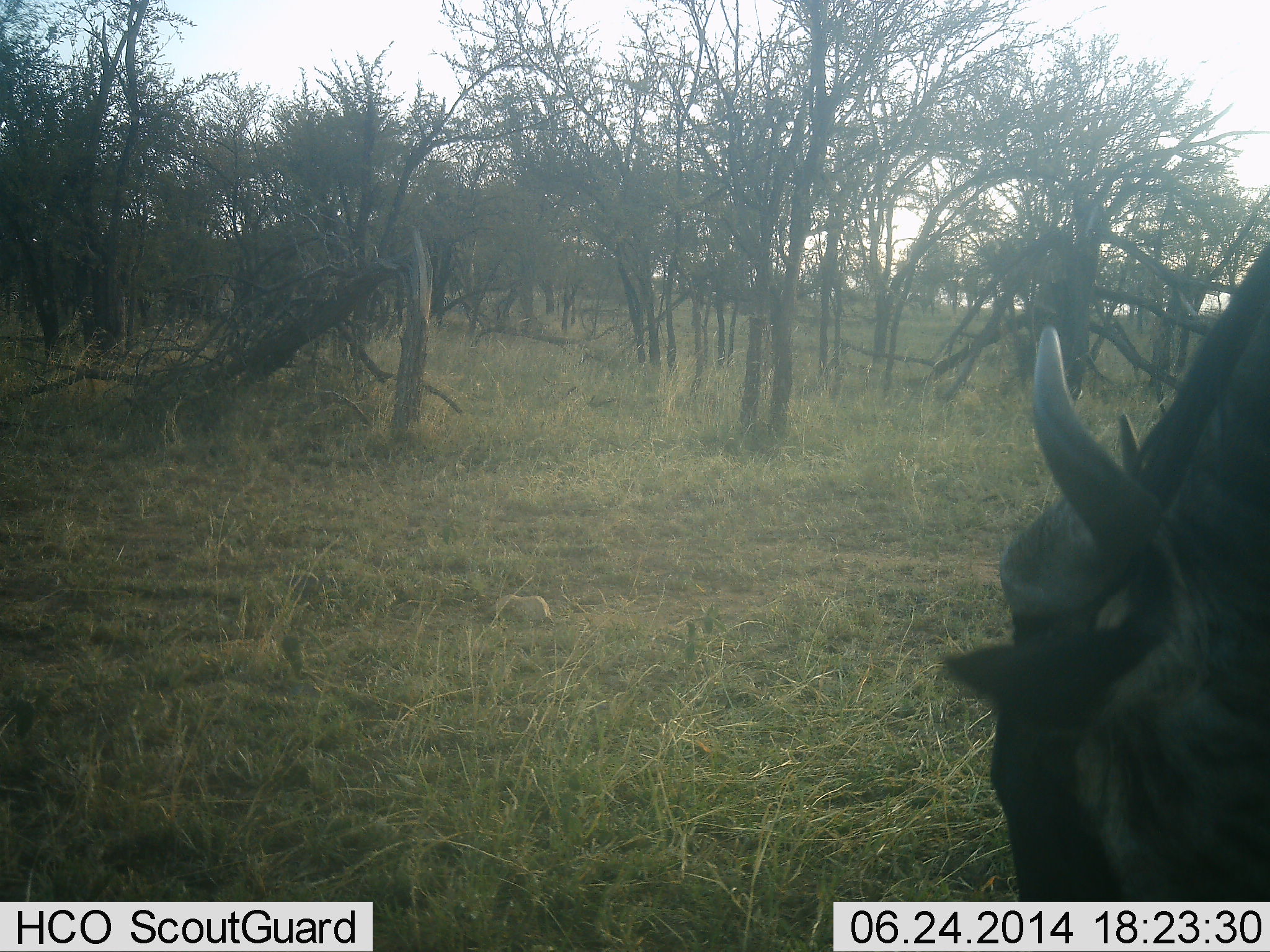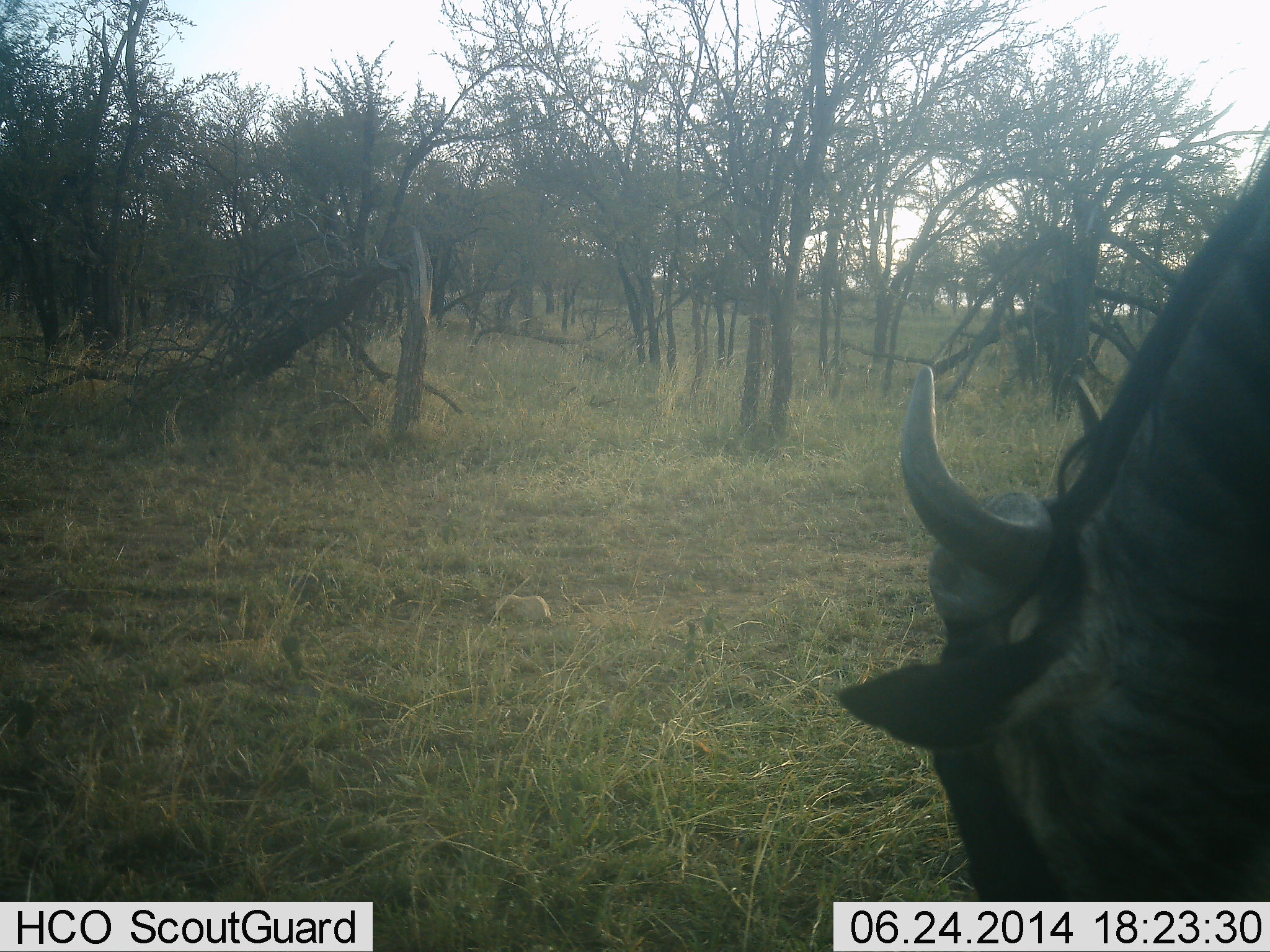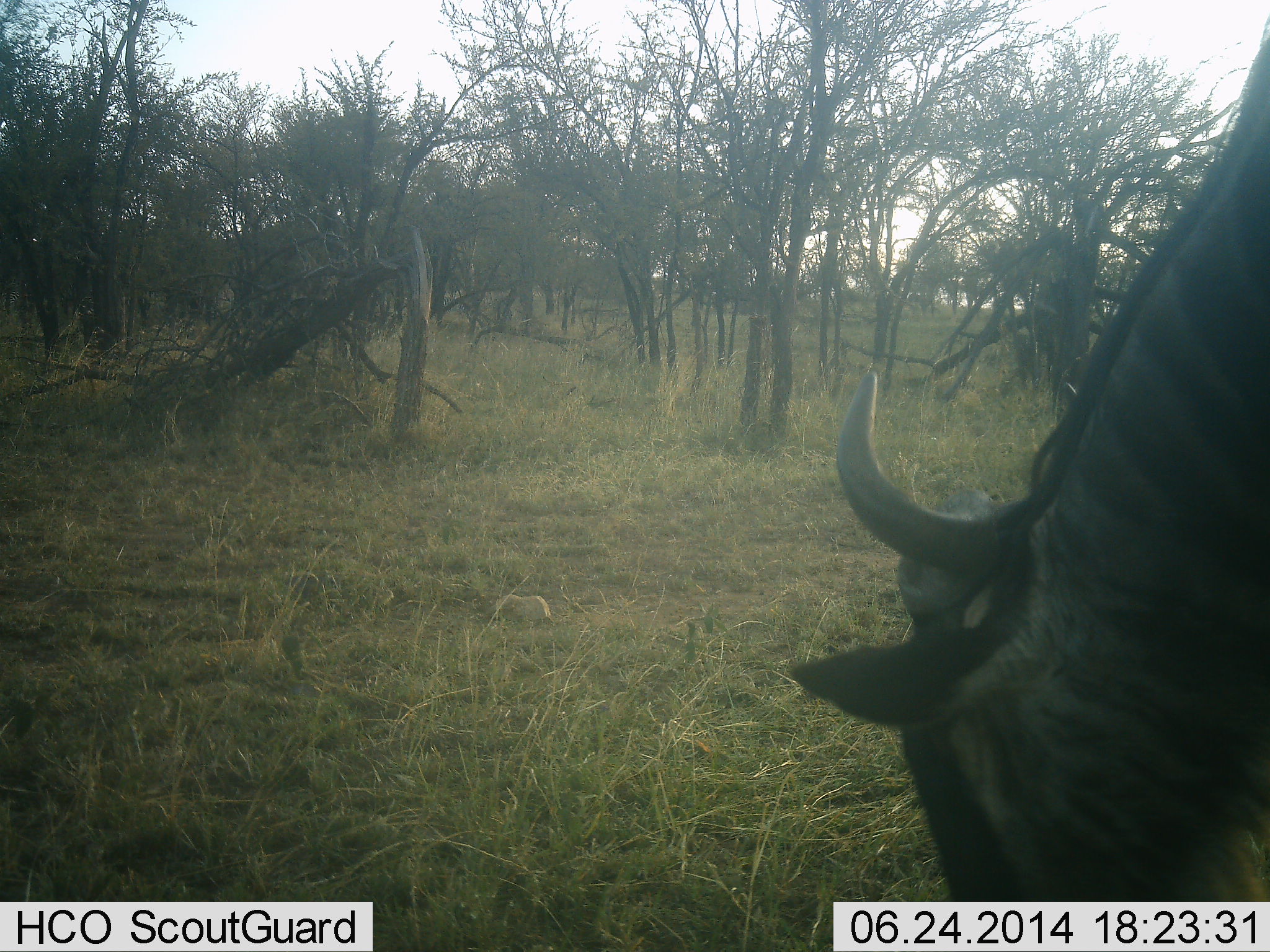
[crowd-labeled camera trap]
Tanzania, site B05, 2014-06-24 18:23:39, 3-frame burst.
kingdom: Animalia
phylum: Chordata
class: Mammalia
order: Artiodactyla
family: Bovidae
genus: Connochaetes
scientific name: Connochaetes taurinus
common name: blue wildebeest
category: wildebeest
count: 1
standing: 0%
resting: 0%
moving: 10%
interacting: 0%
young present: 0%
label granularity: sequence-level